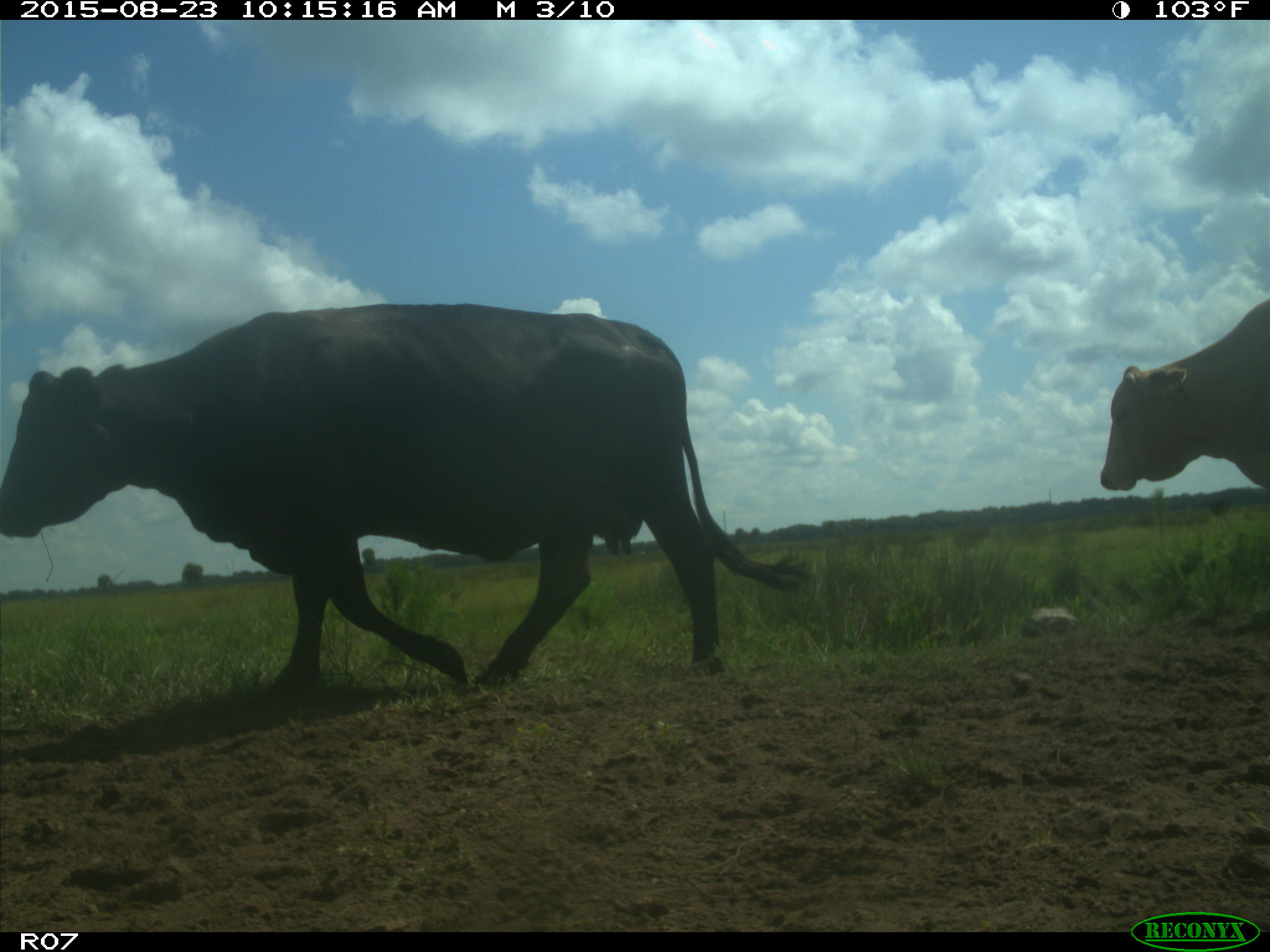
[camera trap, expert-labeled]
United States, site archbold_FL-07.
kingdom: Animalia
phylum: Chordata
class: Mammalia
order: Artiodactyla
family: Bovidae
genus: Bos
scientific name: Bos taurus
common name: domestic cow